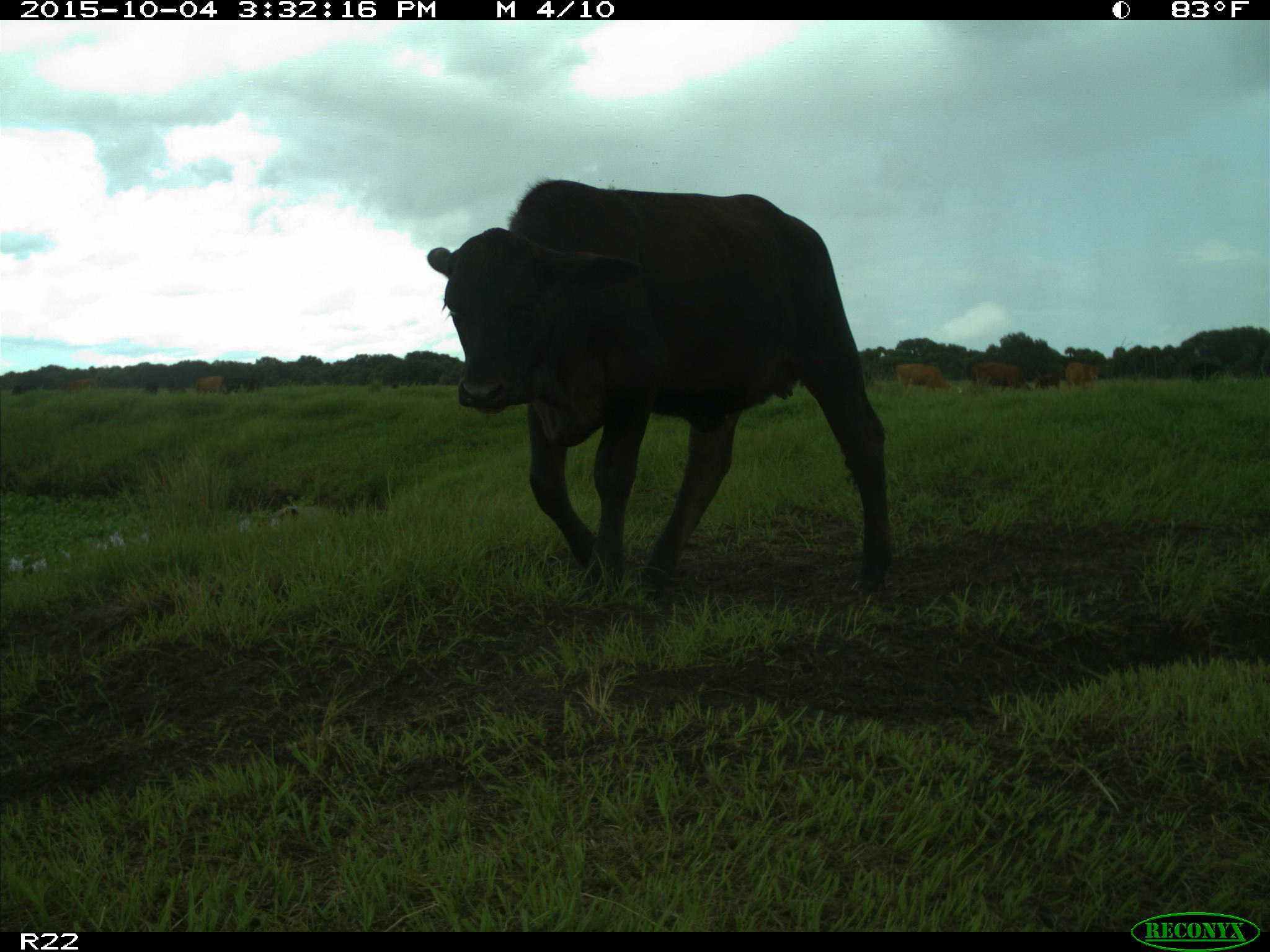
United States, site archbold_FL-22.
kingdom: Animalia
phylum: Chordata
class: Mammalia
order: Artiodactyla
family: Bovidae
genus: Bos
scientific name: Bos taurus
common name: domestic cow